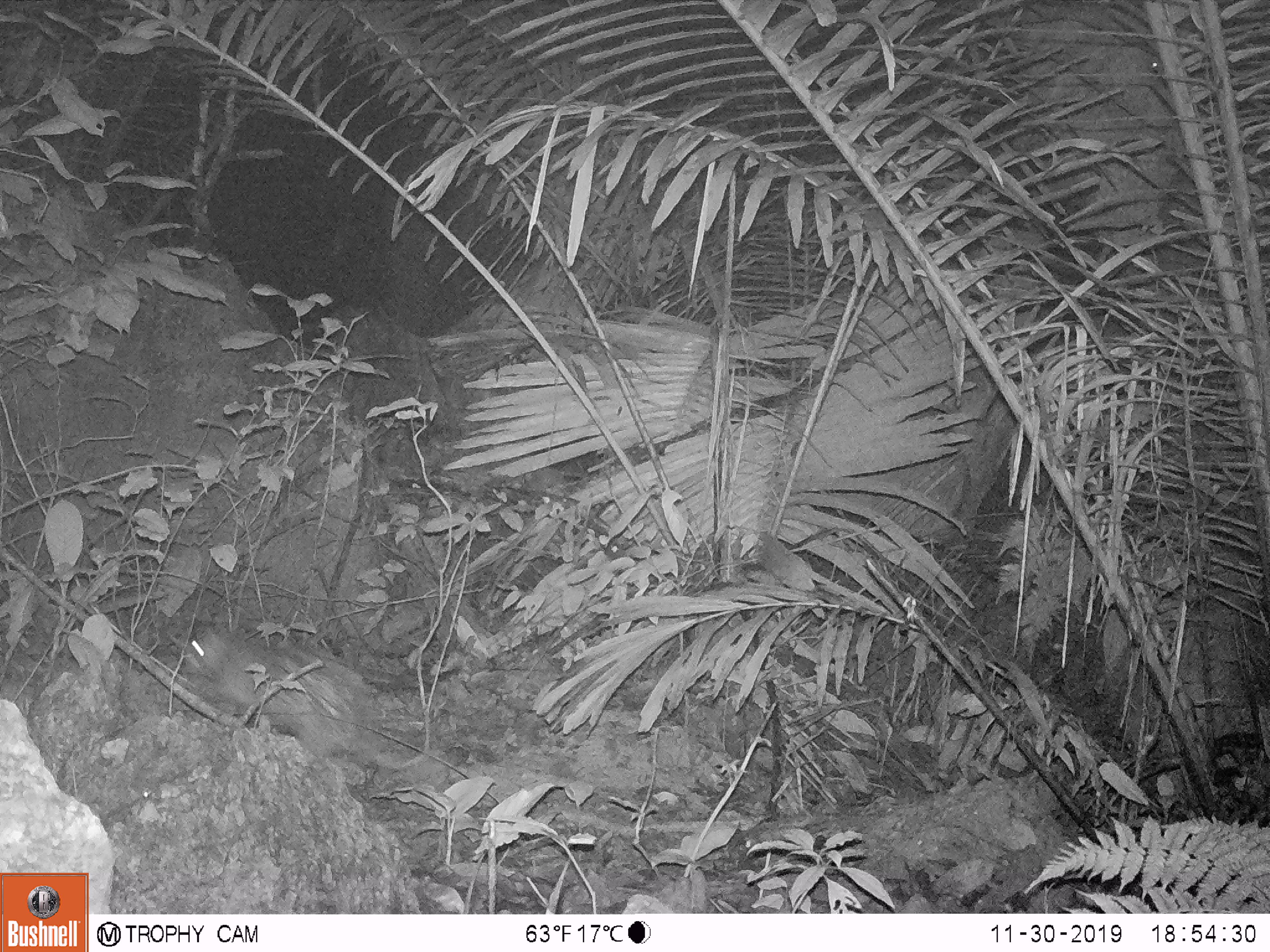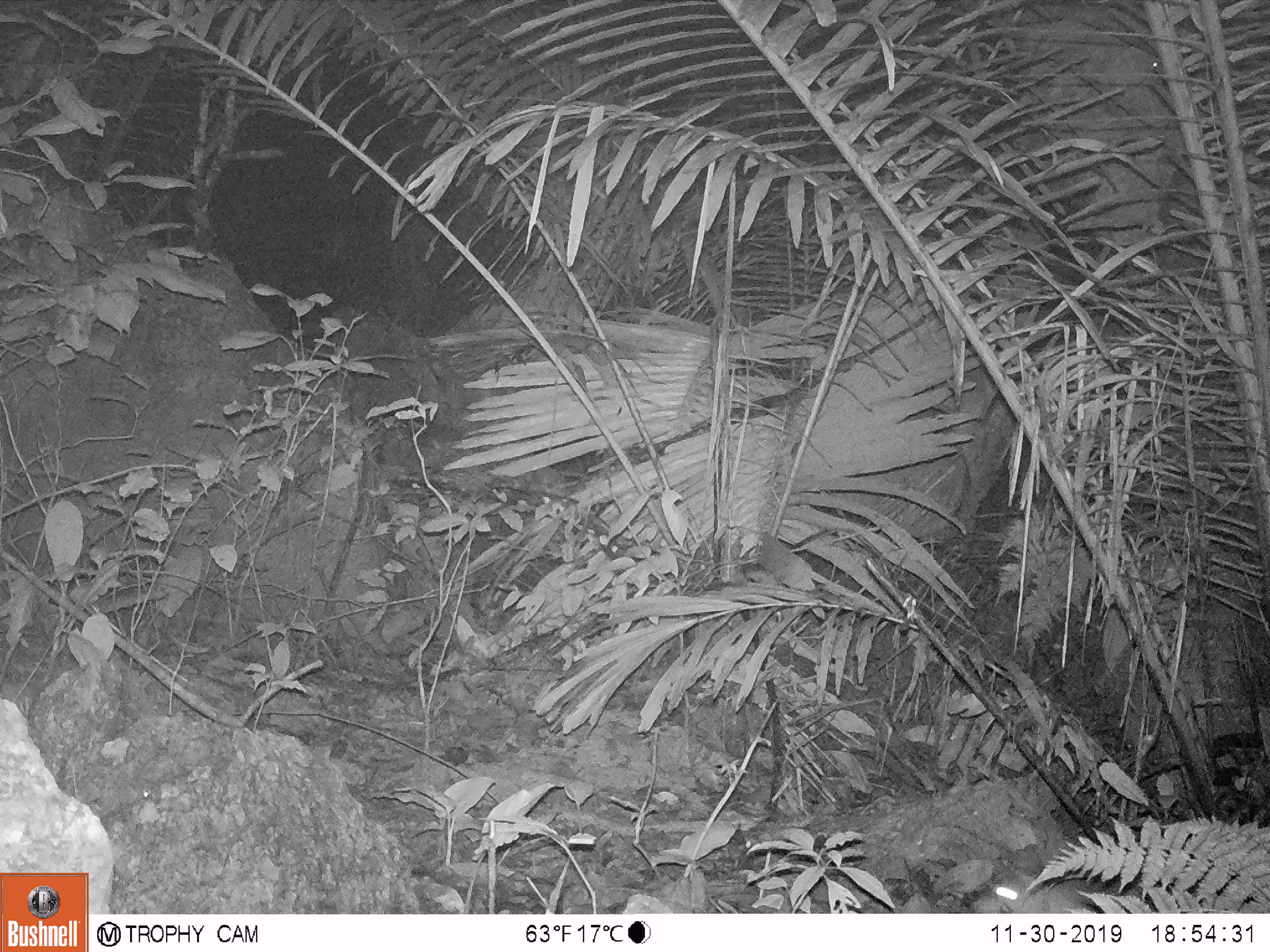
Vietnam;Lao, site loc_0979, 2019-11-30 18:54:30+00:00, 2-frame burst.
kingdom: Animalia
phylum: Chordata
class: Mammalia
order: Rodentia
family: Hystricidae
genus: Atherurus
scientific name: Atherurus macrourus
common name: asiatic brush-tailed porcupine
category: asiatic brush tailed porcupine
Asiatic brush tailed porcupine (asiatic brush-tailed porcupine) (Atherurus macrourus). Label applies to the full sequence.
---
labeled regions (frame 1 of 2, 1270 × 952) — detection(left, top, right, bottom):
asiatic brush tailed porcupine: detection(180, 627, 432, 773)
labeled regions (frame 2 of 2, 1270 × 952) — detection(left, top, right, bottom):
asiatic brush tailed porcupine: detection(971, 868, 1127, 914)